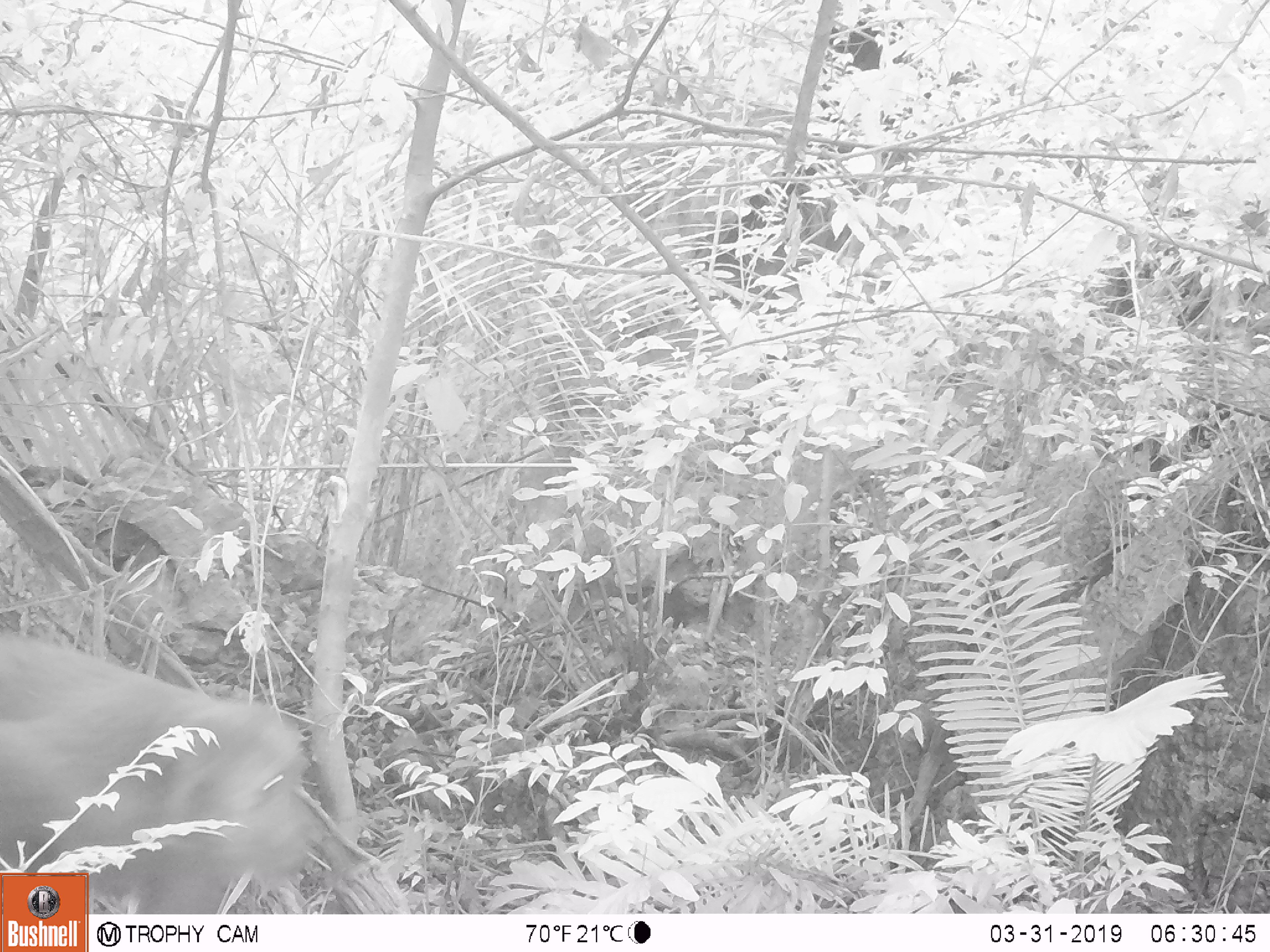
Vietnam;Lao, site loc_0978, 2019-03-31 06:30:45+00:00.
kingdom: Animalia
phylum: Chordata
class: Mammalia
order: Primates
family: Cercopithecidae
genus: Macaca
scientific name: Macaca arctoides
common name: stump-tailed macaque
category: stump tailed macaque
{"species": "stump tailed macaque (stump-tailed macaque) (Macaca arctoides)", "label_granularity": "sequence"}